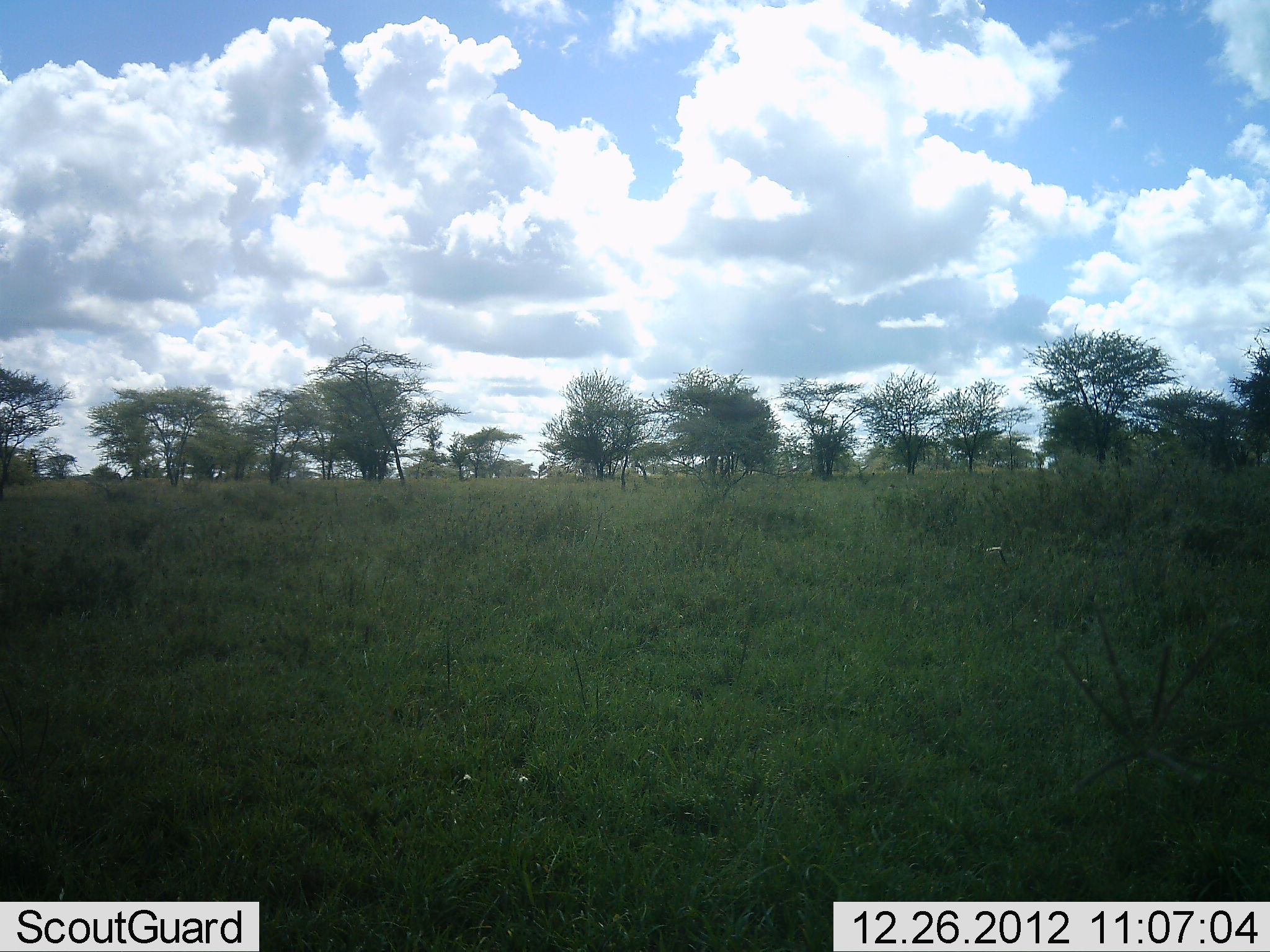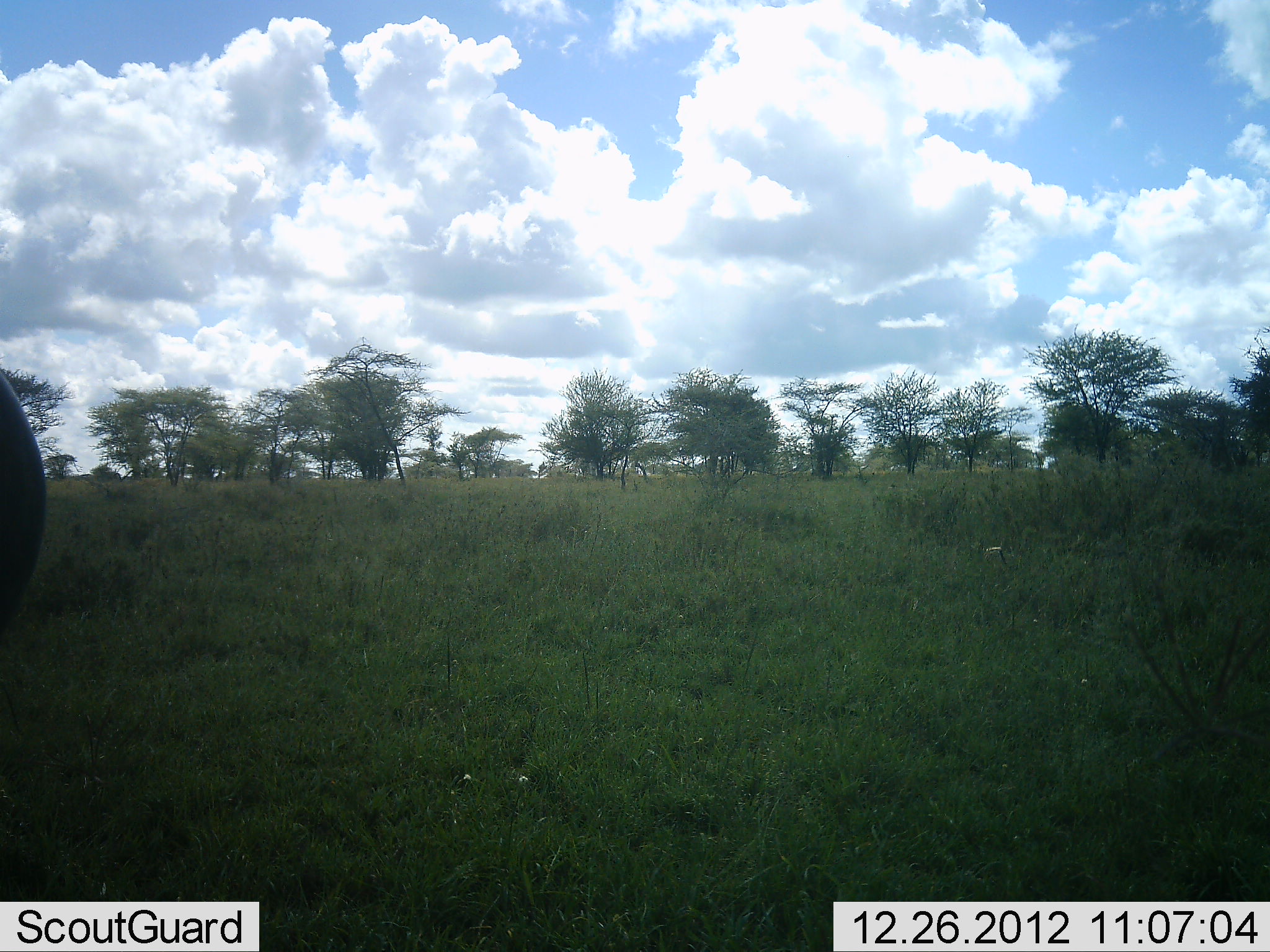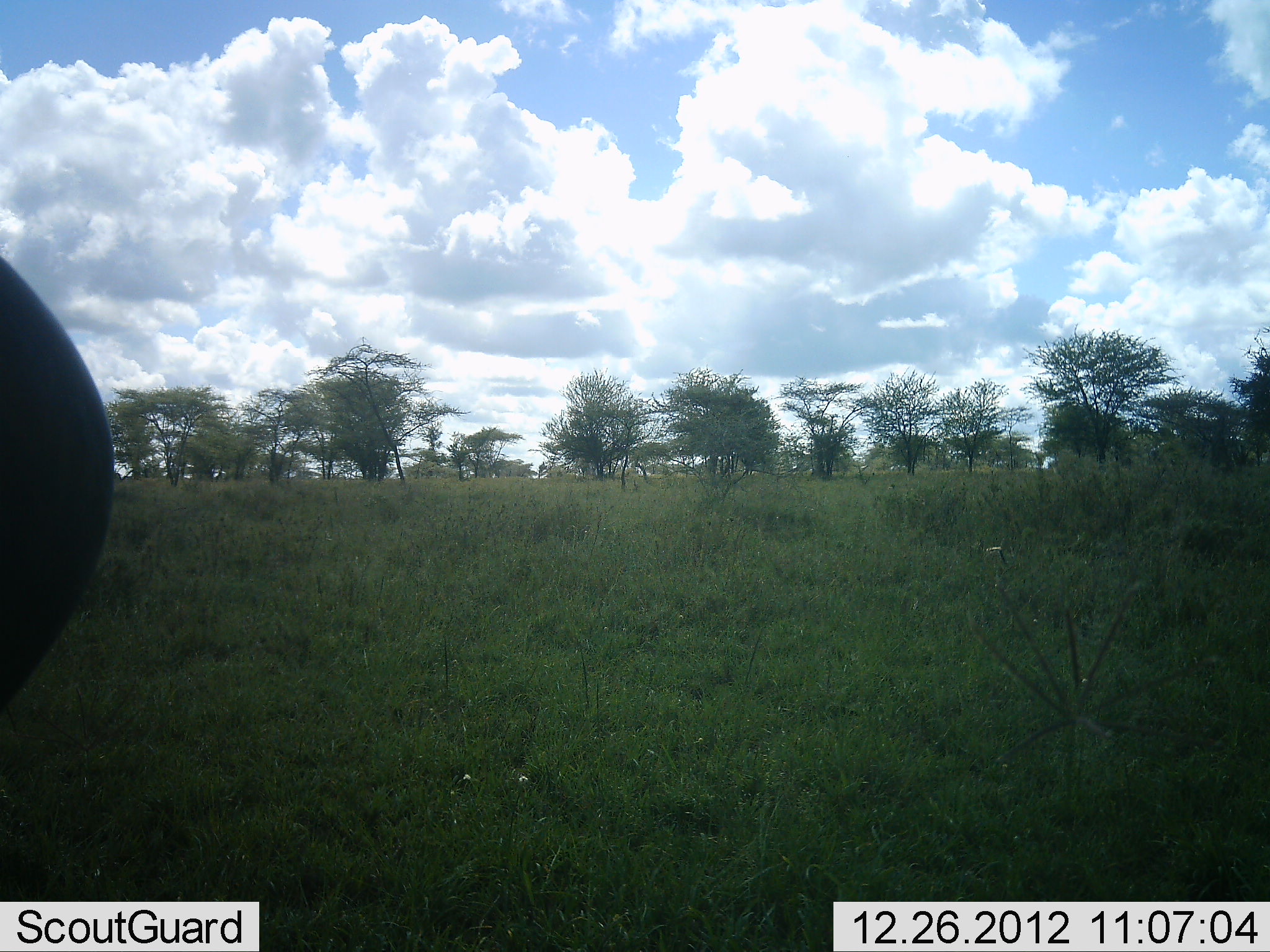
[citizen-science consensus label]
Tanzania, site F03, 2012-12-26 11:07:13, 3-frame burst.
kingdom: Animalia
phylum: Chordata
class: Mammalia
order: Artiodactyla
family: Bovidae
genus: Connochaetes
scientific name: Connochaetes taurinus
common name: blue wildebeest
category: wildebeest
Wildebeest (blue wildebeest) (Connochaetes taurinus), count 1. Behavior (volunteer vote fractions): standing 80%, resting 0%, moving 20%, interacting 0%. Young present (vote fraction): 0%. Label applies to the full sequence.